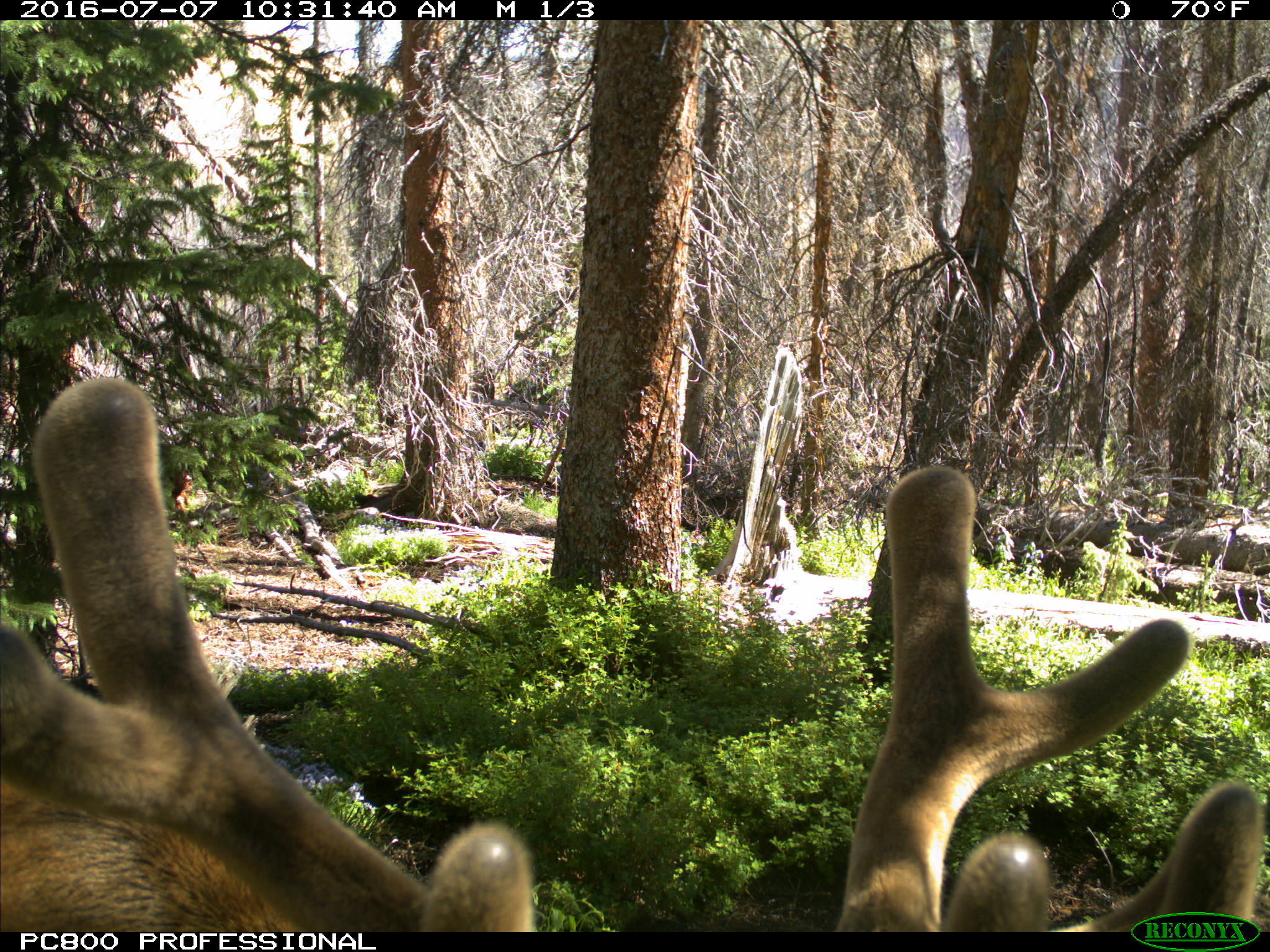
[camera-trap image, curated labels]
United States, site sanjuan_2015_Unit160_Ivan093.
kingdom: Animalia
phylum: Chordata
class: Mammalia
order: Artiodactyla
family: Cervidae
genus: Cervus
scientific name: Cervus elaphus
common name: red deer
Cervus elaphus (red deer).